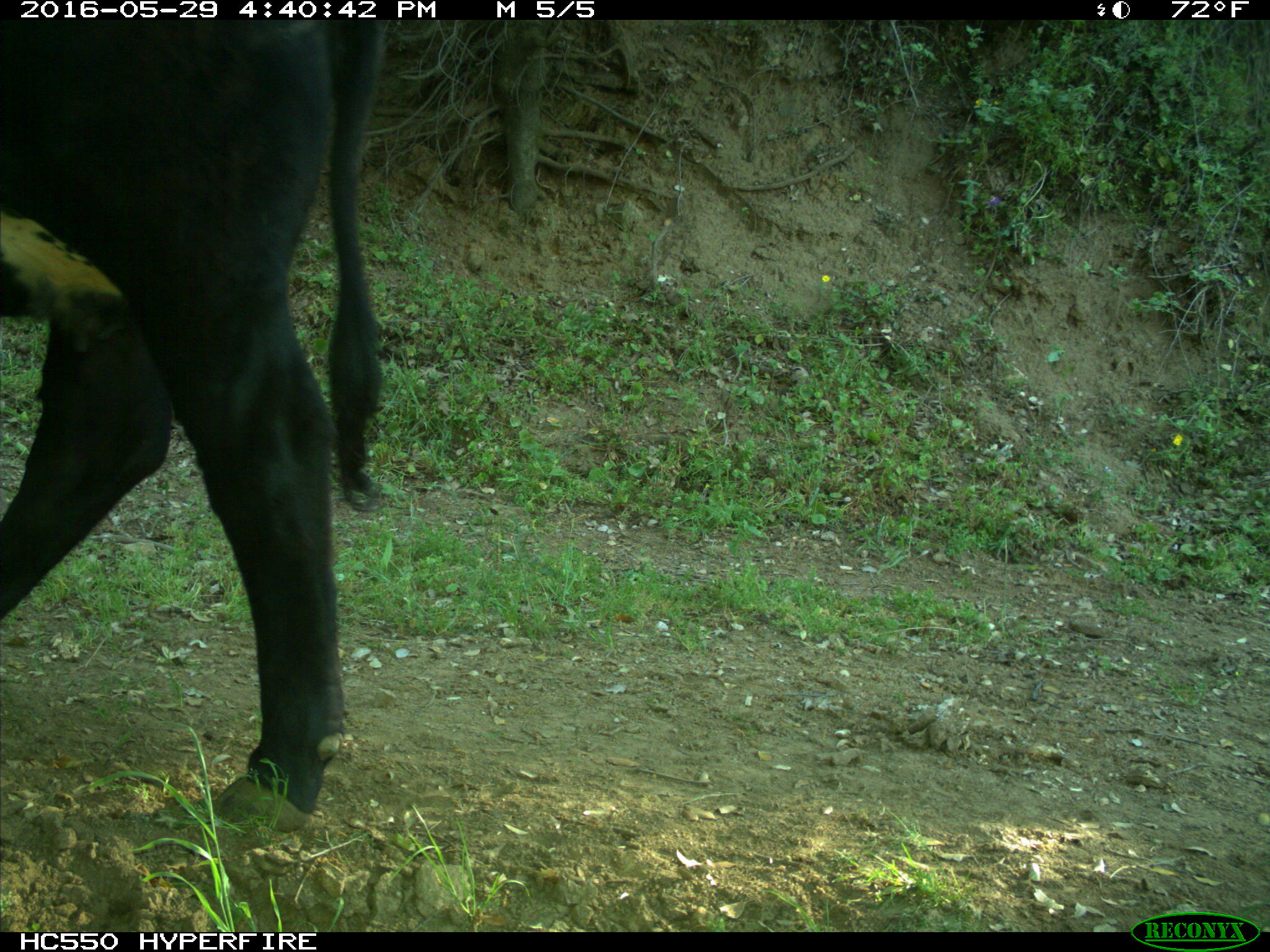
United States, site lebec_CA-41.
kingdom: Animalia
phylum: Chordata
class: Mammalia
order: Artiodactyla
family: Bovidae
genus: Bos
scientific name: Bos taurus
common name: domestic cow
Bos taurus (domestic cow).